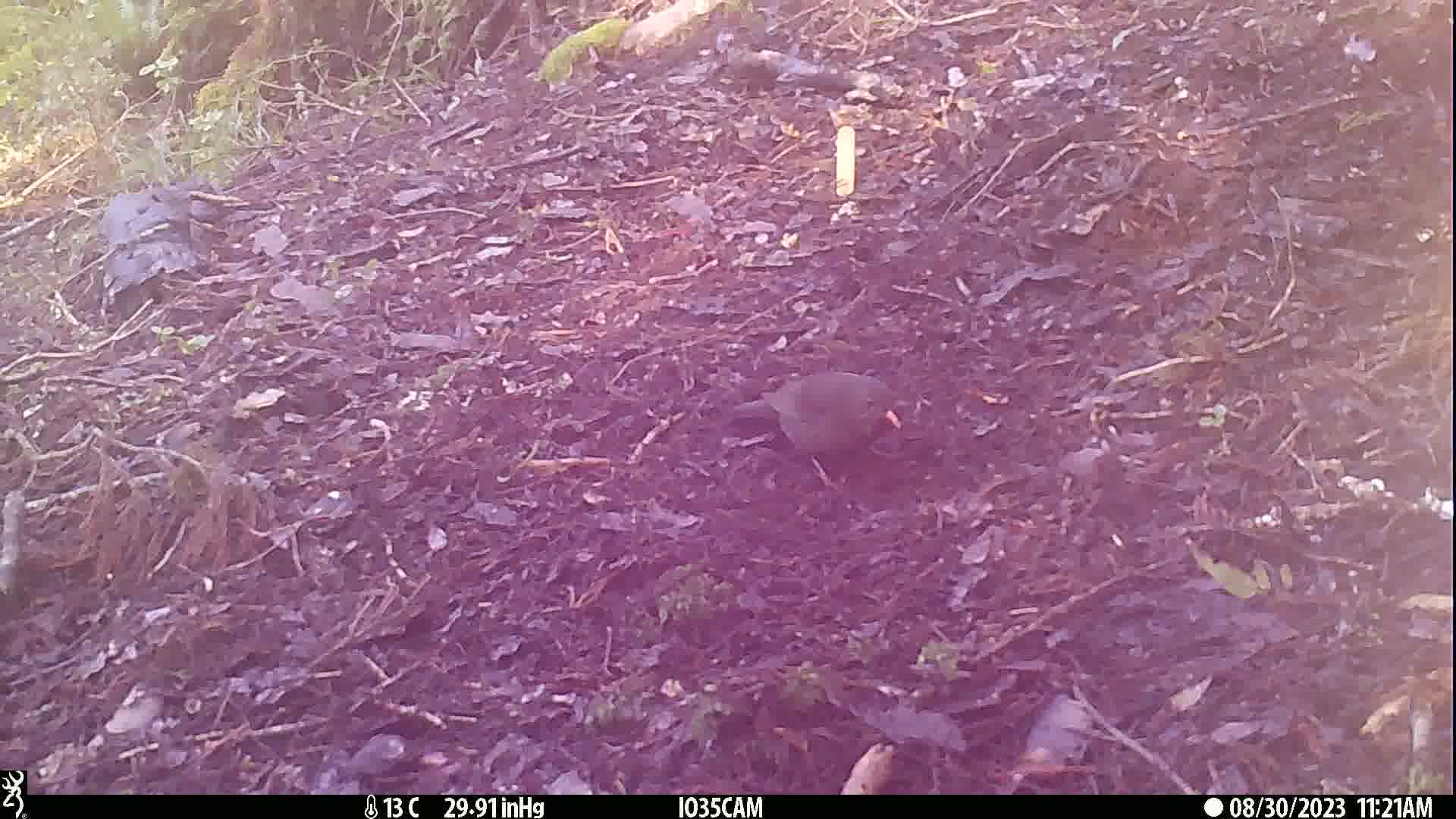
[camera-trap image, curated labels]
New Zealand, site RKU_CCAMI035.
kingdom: Animalia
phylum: Chordata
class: Aves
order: Passeriformes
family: Turdidae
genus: Turdus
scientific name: Turdus merula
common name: eurasian blackbird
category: blackbird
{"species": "blackbird (eurasian blackbird) (Turdus merula)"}